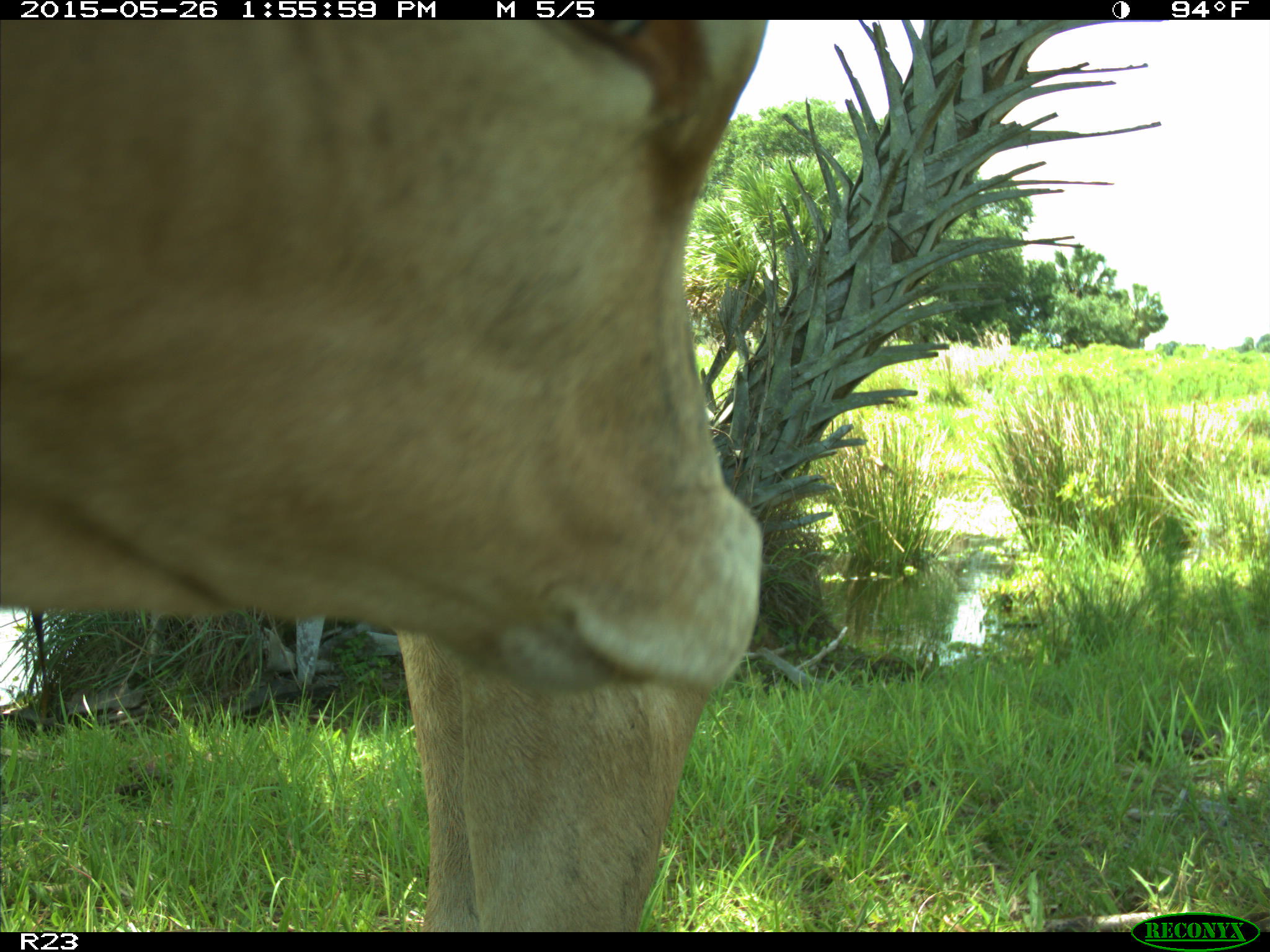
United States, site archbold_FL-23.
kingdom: Animalia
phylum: Chordata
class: Mammalia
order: Artiodactyla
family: Bovidae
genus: Bos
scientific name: Bos taurus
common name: domestic cow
Bos taurus (domestic cow).